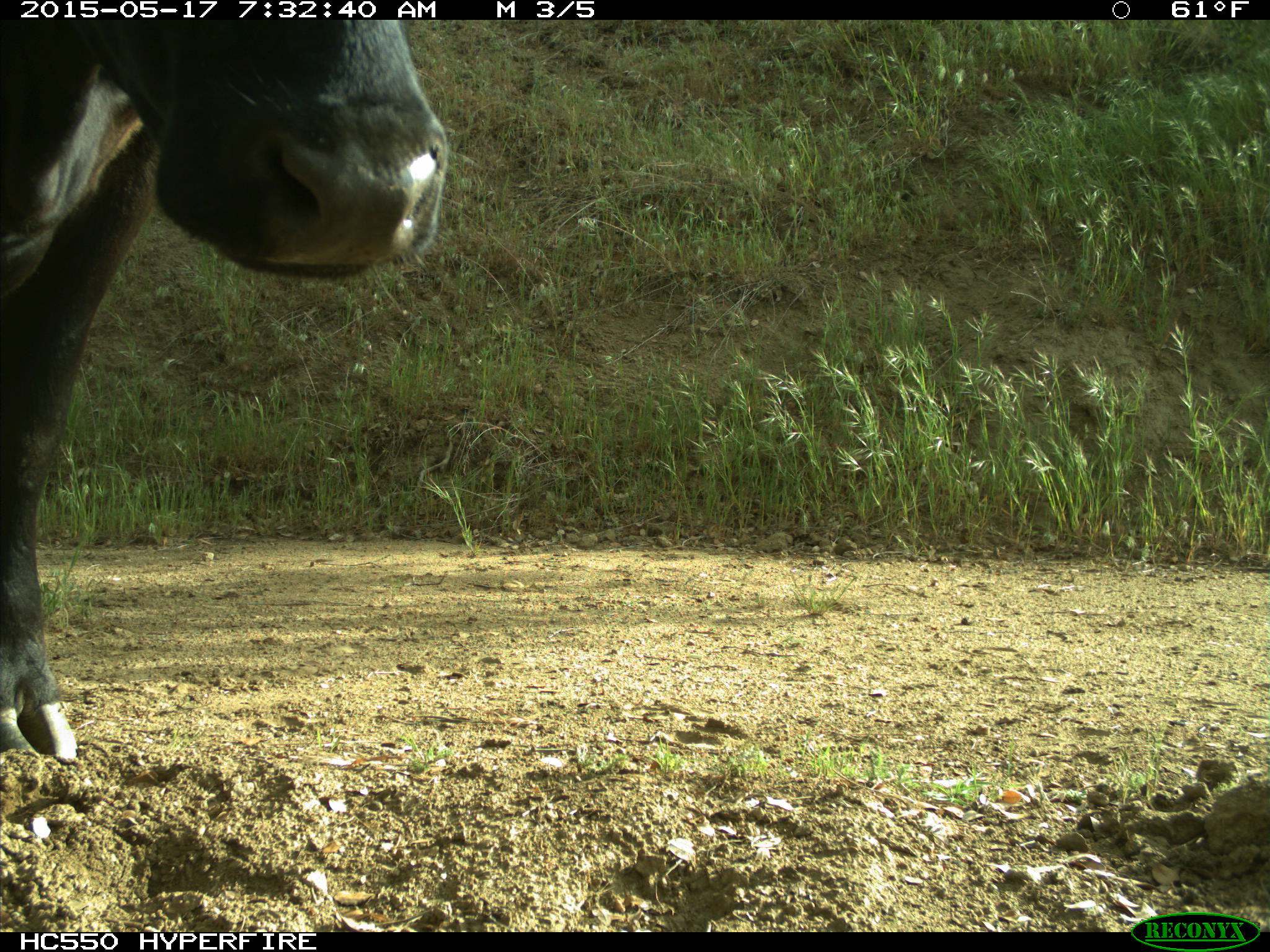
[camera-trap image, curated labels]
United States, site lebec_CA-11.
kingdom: Animalia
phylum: Chordata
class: Mammalia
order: Artiodactyla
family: Bovidae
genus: Bos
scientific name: Bos taurus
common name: domestic cow